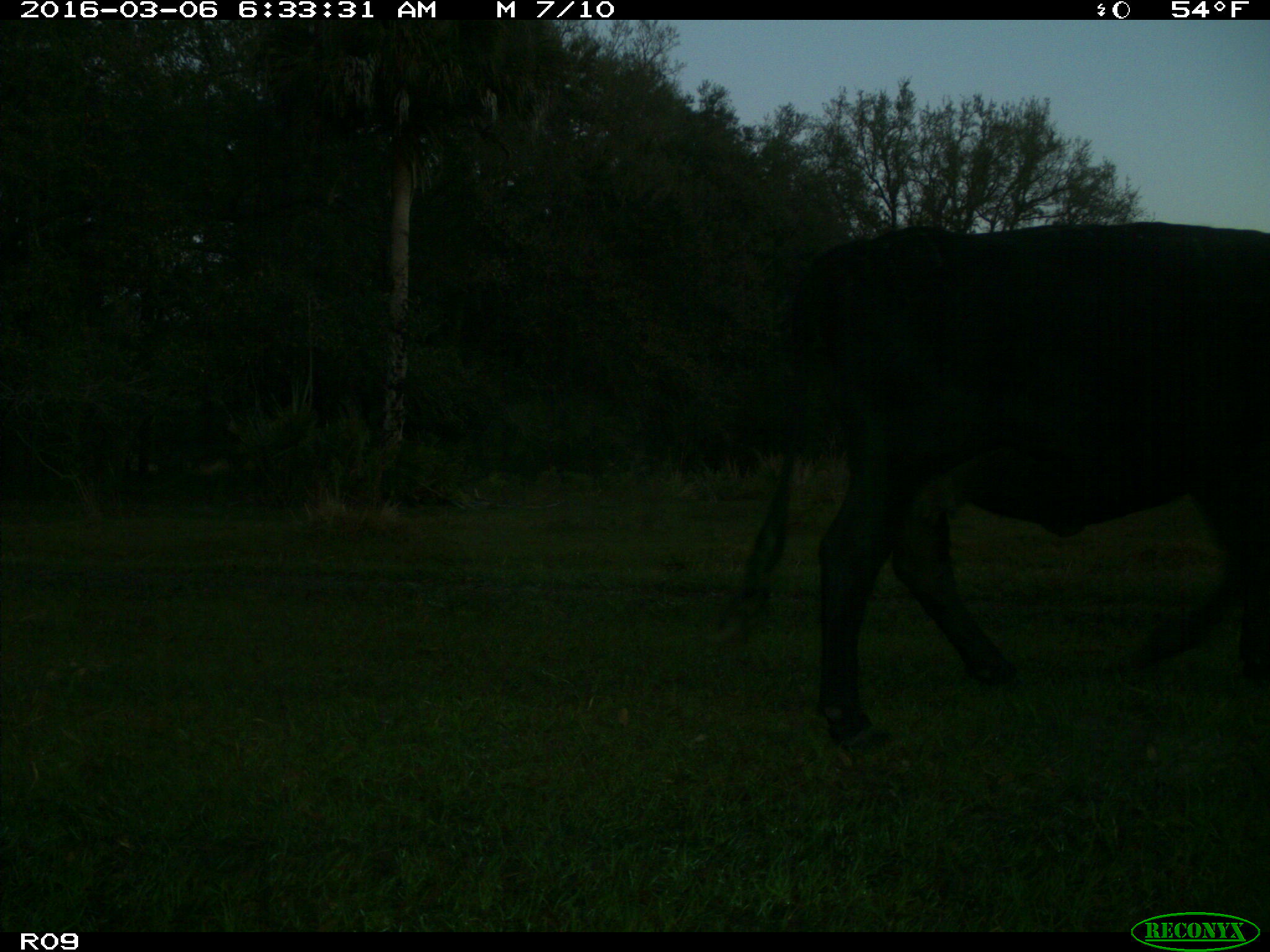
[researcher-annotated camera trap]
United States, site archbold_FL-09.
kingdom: Animalia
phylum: Chordata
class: Mammalia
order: Artiodactyla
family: Bovidae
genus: Bos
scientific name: Bos taurus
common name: domestic cow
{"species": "Bos taurus (domestic cow)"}